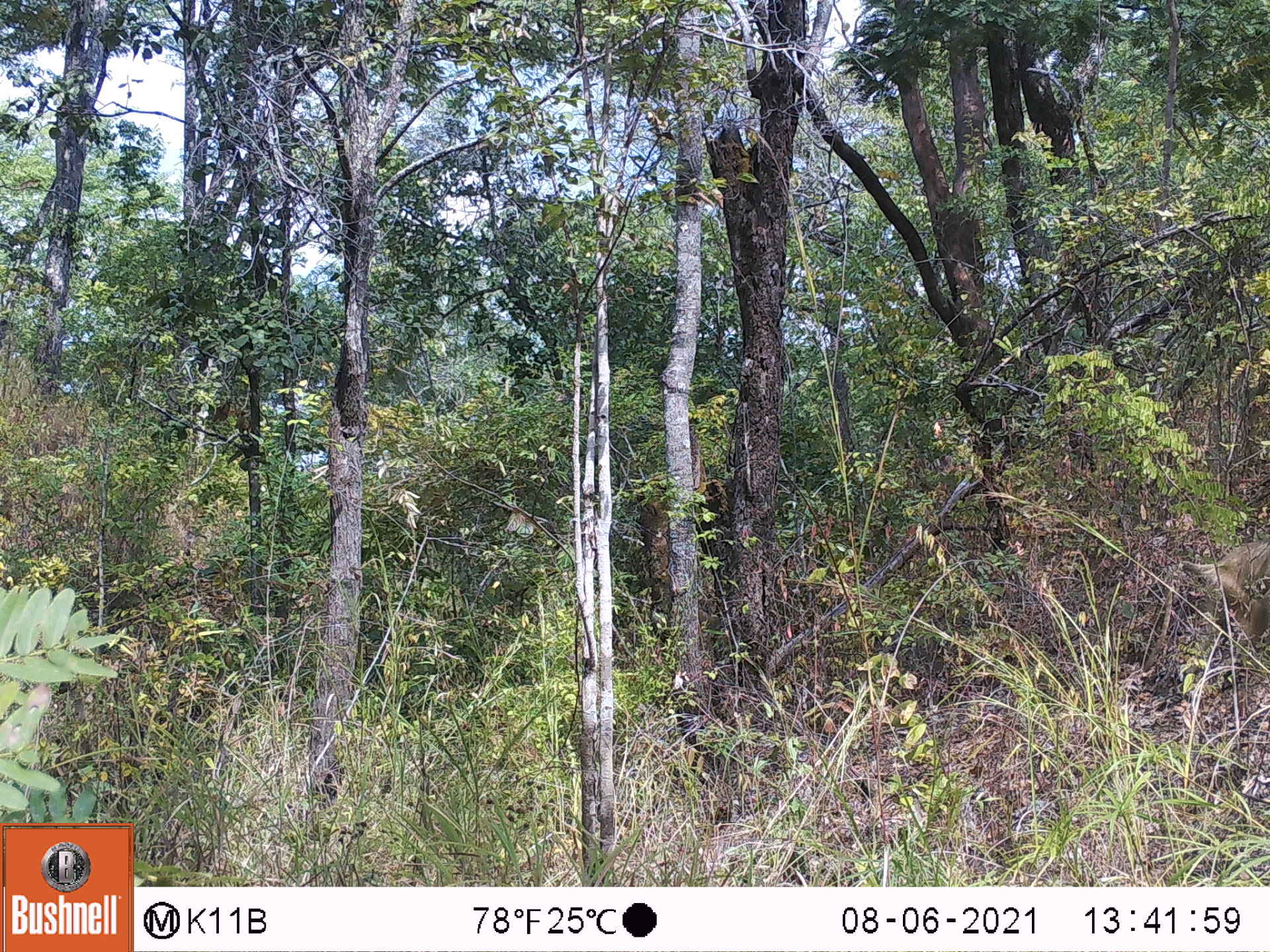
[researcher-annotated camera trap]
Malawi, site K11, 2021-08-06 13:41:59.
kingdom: Animalia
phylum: Chordata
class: Mammalia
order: Primates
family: Cercopithecidae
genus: Papio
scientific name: Papio cynocephalus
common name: yellow baboon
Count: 1.